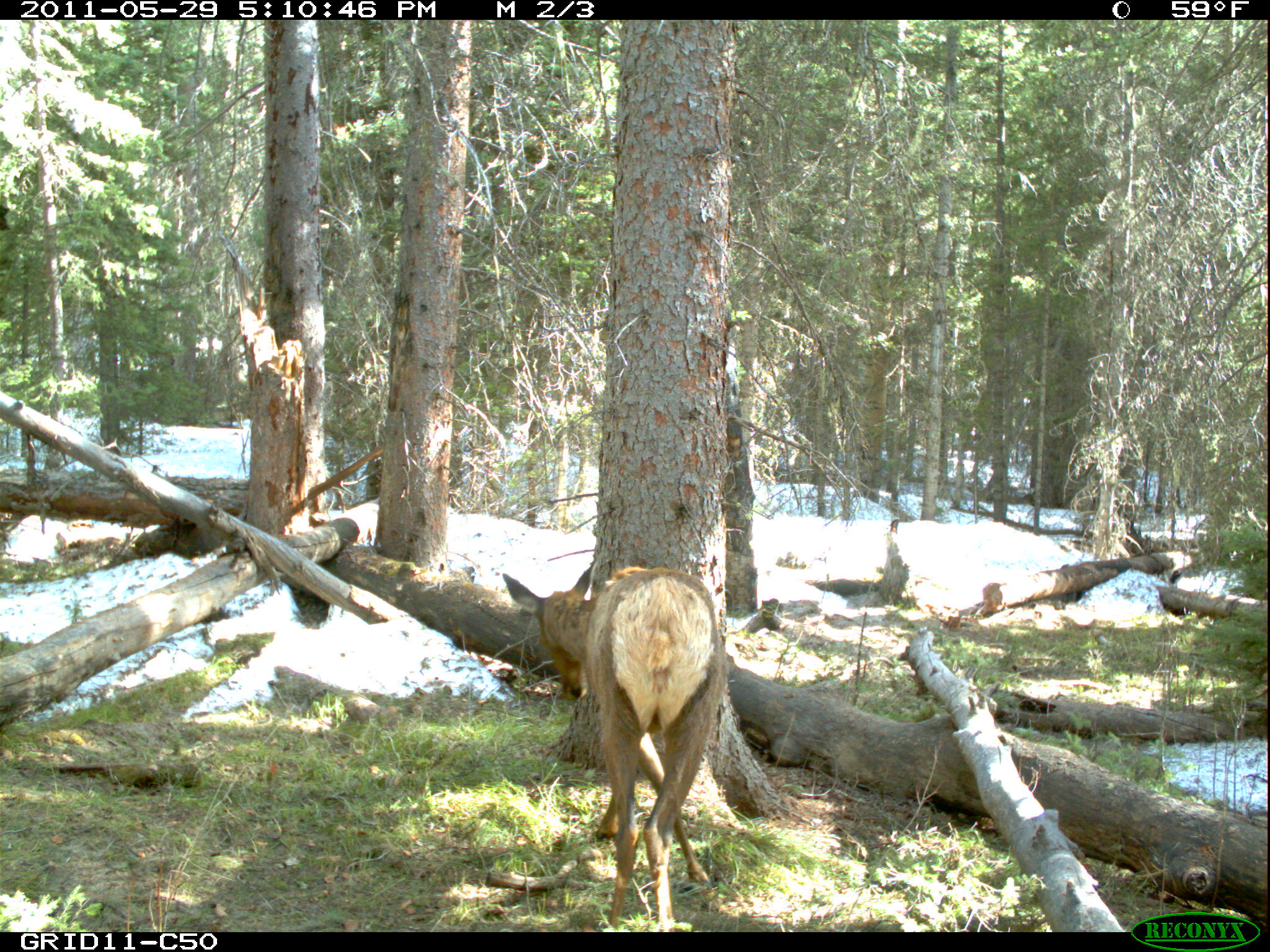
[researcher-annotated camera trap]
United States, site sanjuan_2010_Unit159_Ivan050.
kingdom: Animalia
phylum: Chordata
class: Mammalia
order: Artiodactyla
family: Cervidae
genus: Cervus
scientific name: Cervus elaphus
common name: red deer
Cervus elaphus (red deer).